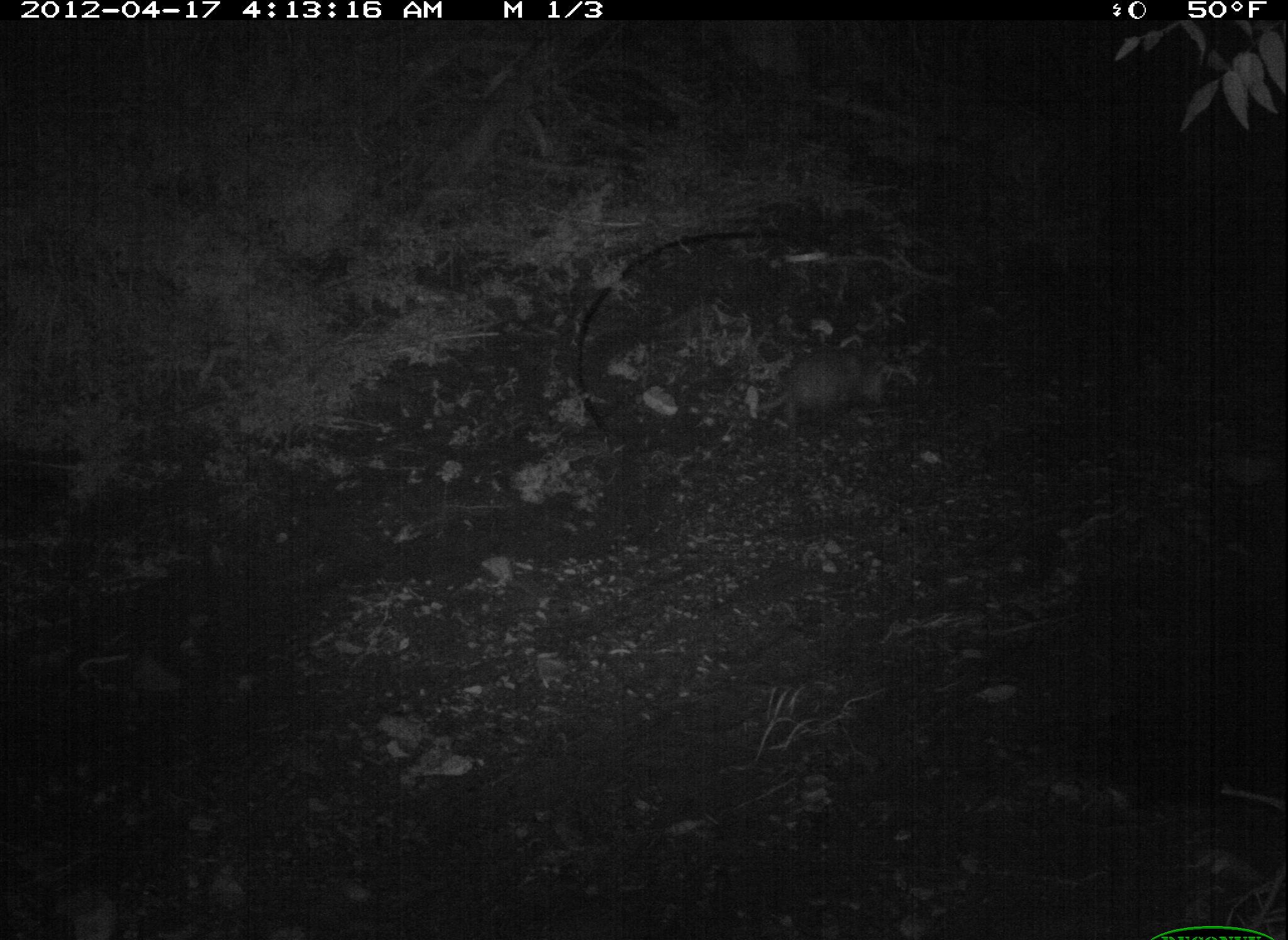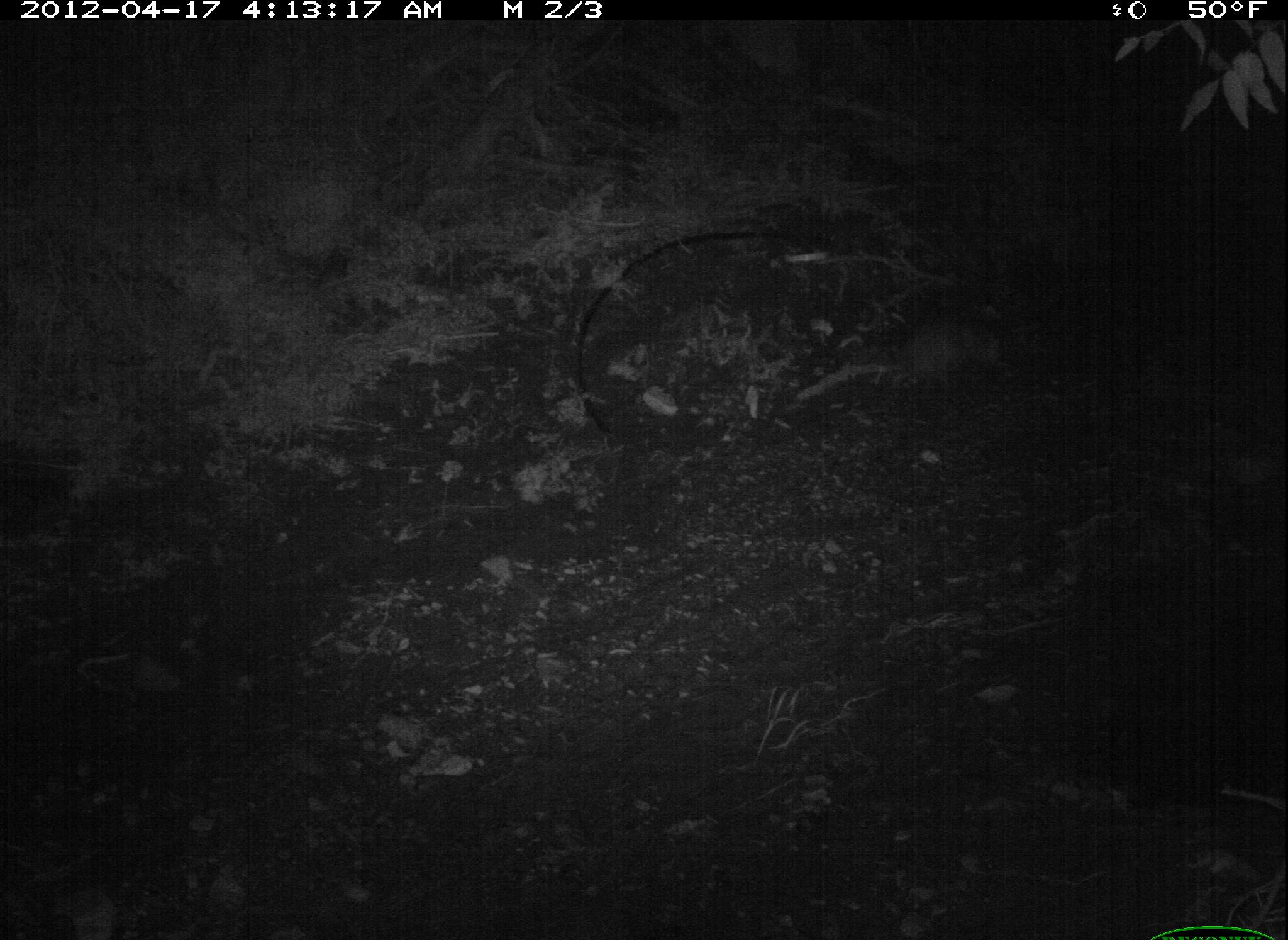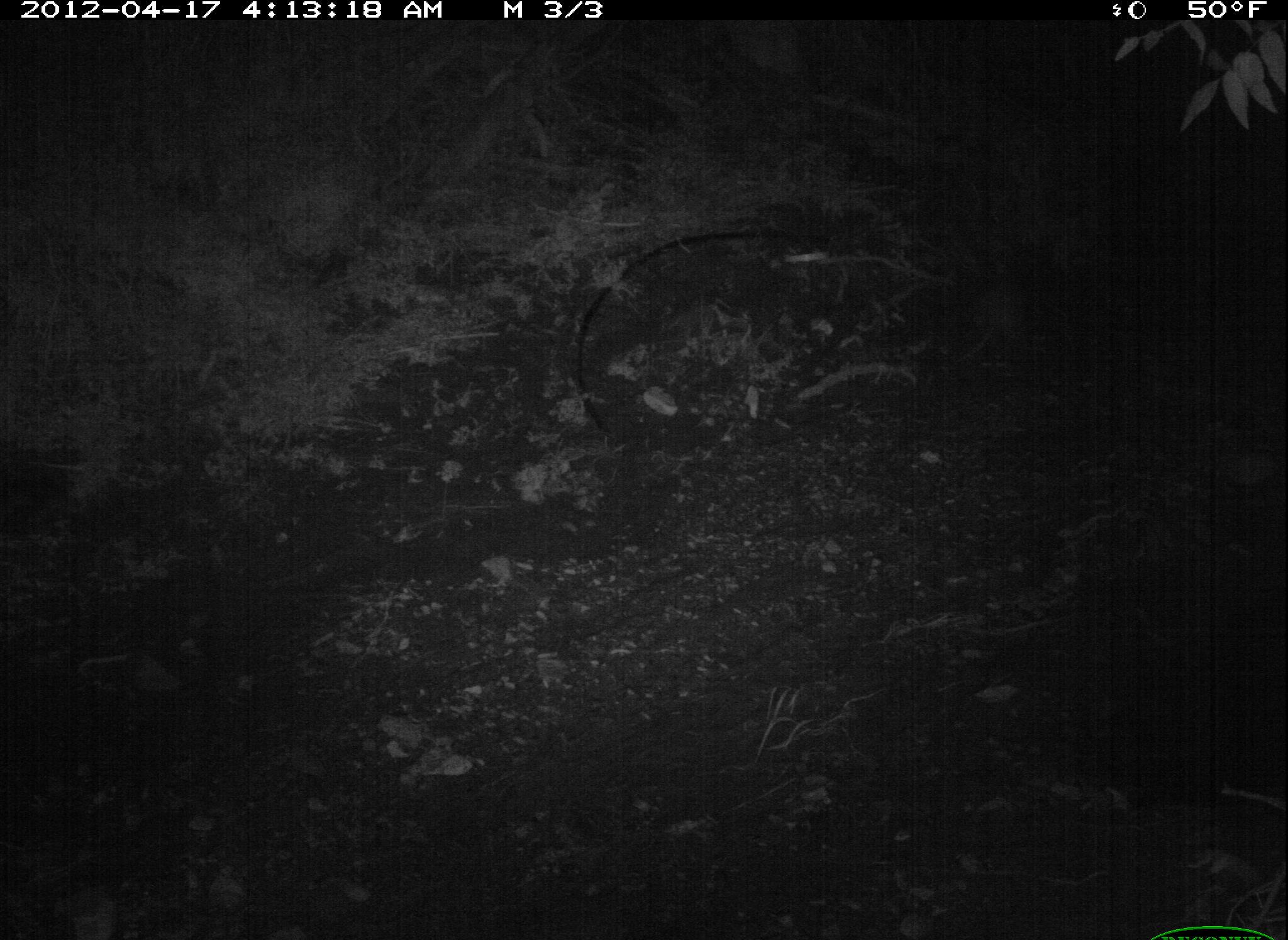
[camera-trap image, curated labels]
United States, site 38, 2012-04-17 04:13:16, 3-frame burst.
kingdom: Animalia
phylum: Chordata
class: Mammalia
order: Didelphimorphia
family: Didelphidae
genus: Didelphis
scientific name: Didelphis virginiana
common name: virginia opossum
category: opossum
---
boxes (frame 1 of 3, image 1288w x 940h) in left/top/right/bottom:
opossum: 753/316/935/440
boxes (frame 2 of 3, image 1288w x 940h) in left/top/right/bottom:
opossum: 855/298/1026/409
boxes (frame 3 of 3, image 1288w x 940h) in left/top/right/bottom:
opossum: 935/258/1059/374